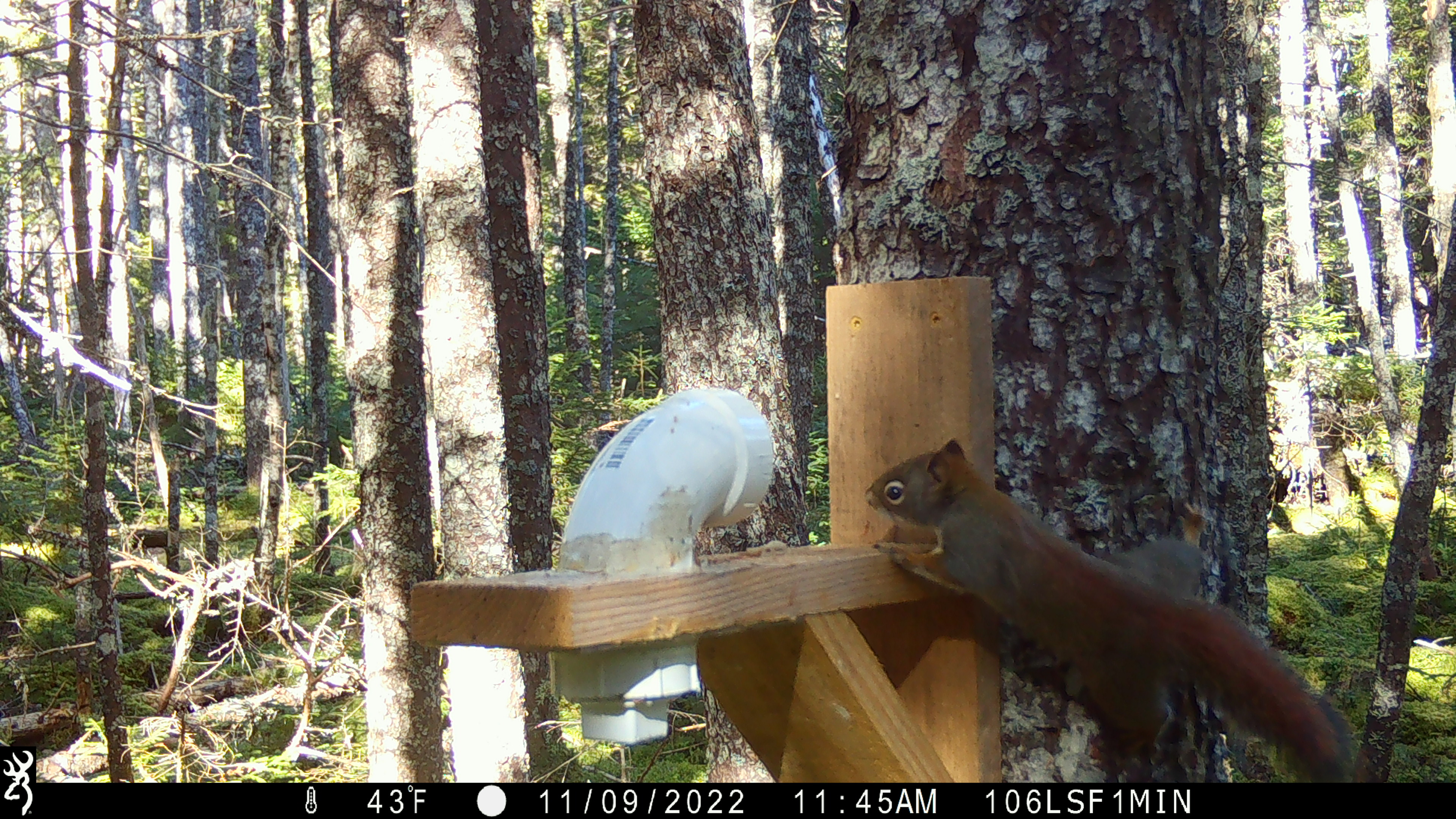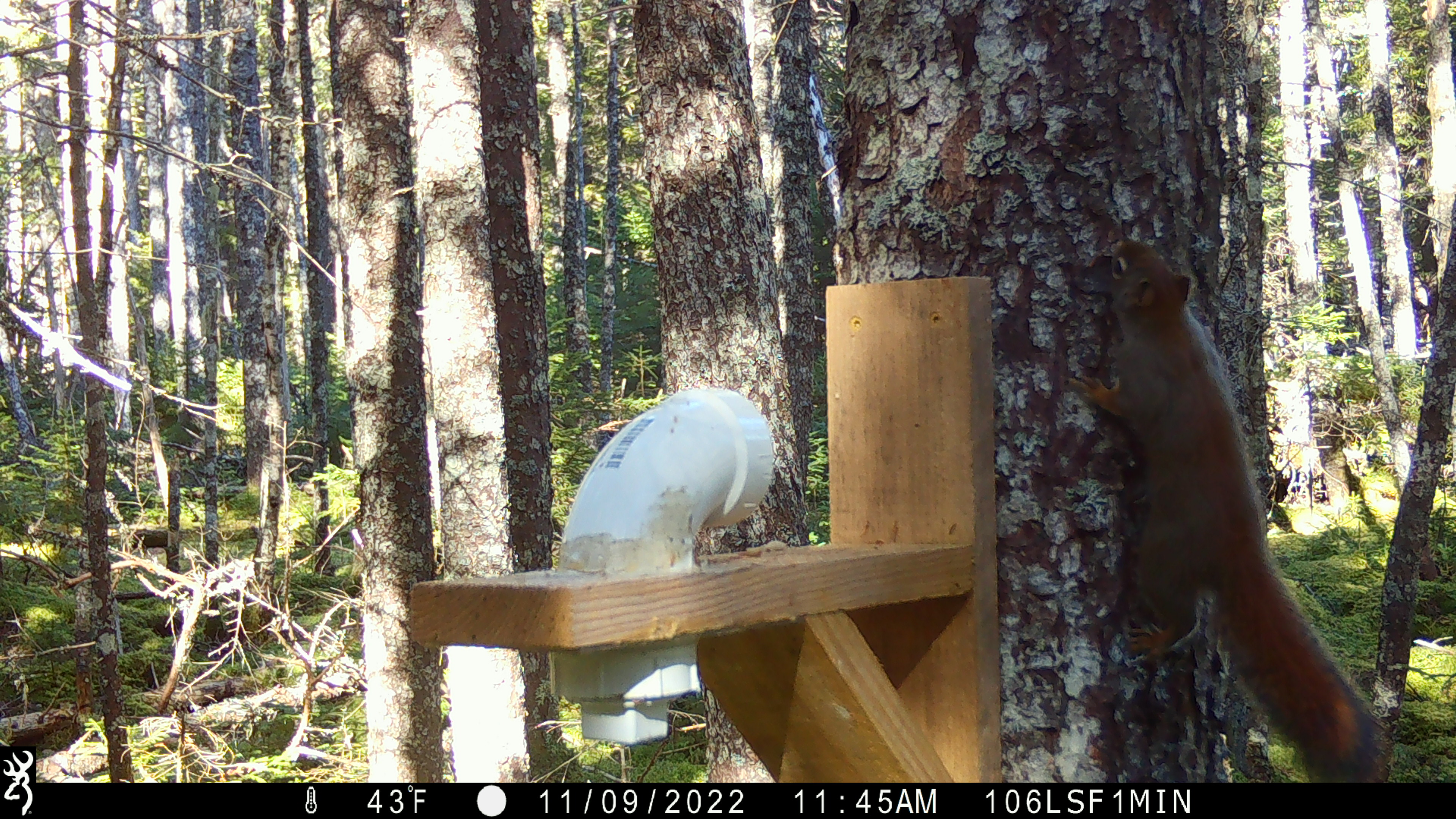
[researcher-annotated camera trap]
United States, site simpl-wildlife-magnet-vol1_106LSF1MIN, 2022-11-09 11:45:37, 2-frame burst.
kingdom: Animalia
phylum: Chordata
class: Mammalia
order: Rodentia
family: Sciuridae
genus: Tamiasciurus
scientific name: Tamiasciurus hudsonicus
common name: red squirrel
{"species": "red squirrel (Tamiasciurus hudsonicus)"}